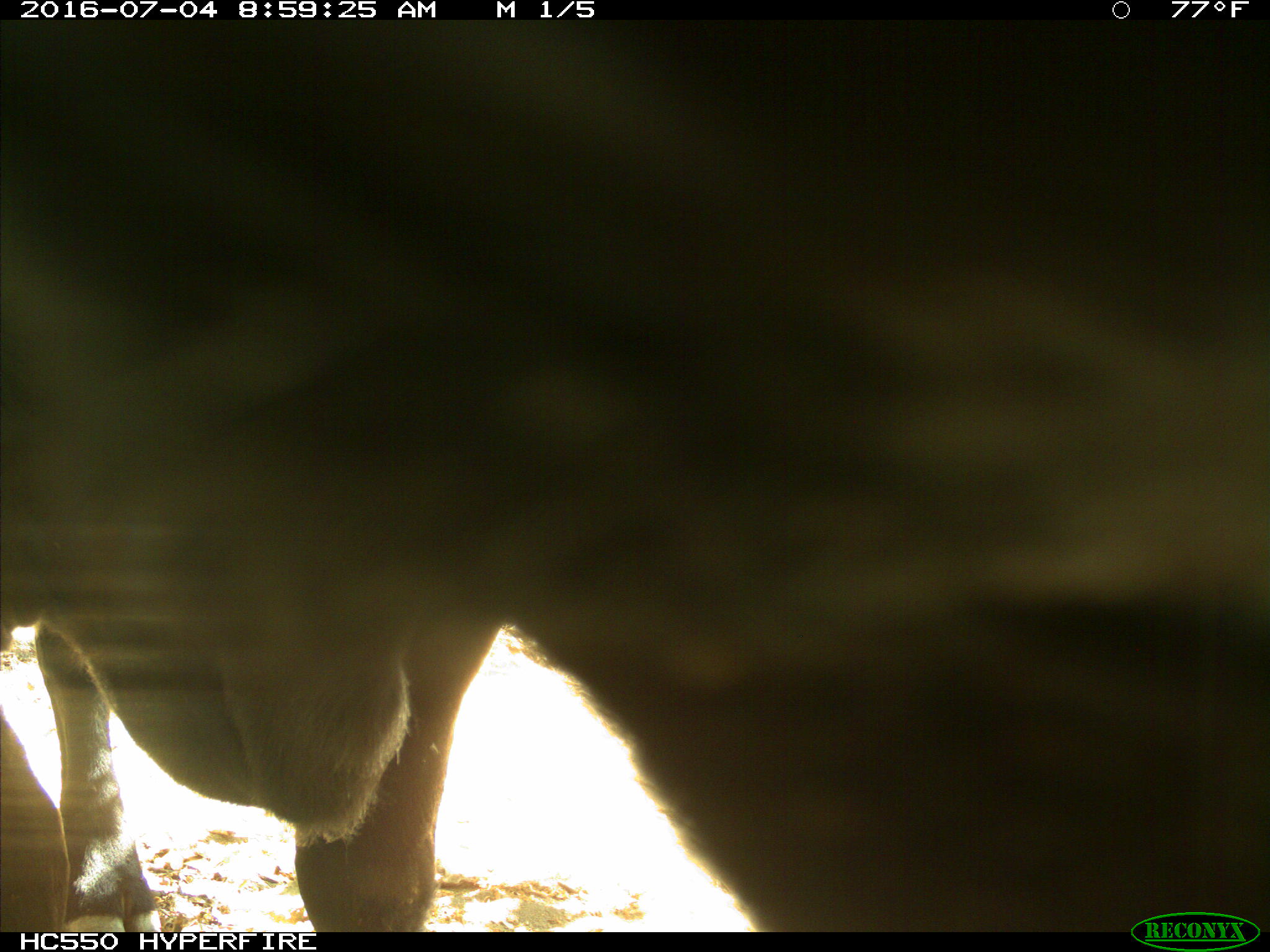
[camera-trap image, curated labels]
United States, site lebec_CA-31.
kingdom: Animalia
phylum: Chordata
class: Mammalia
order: Artiodactyla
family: Bovidae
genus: Bos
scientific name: Bos taurus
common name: domestic cow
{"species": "Bos taurus (domestic cow)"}